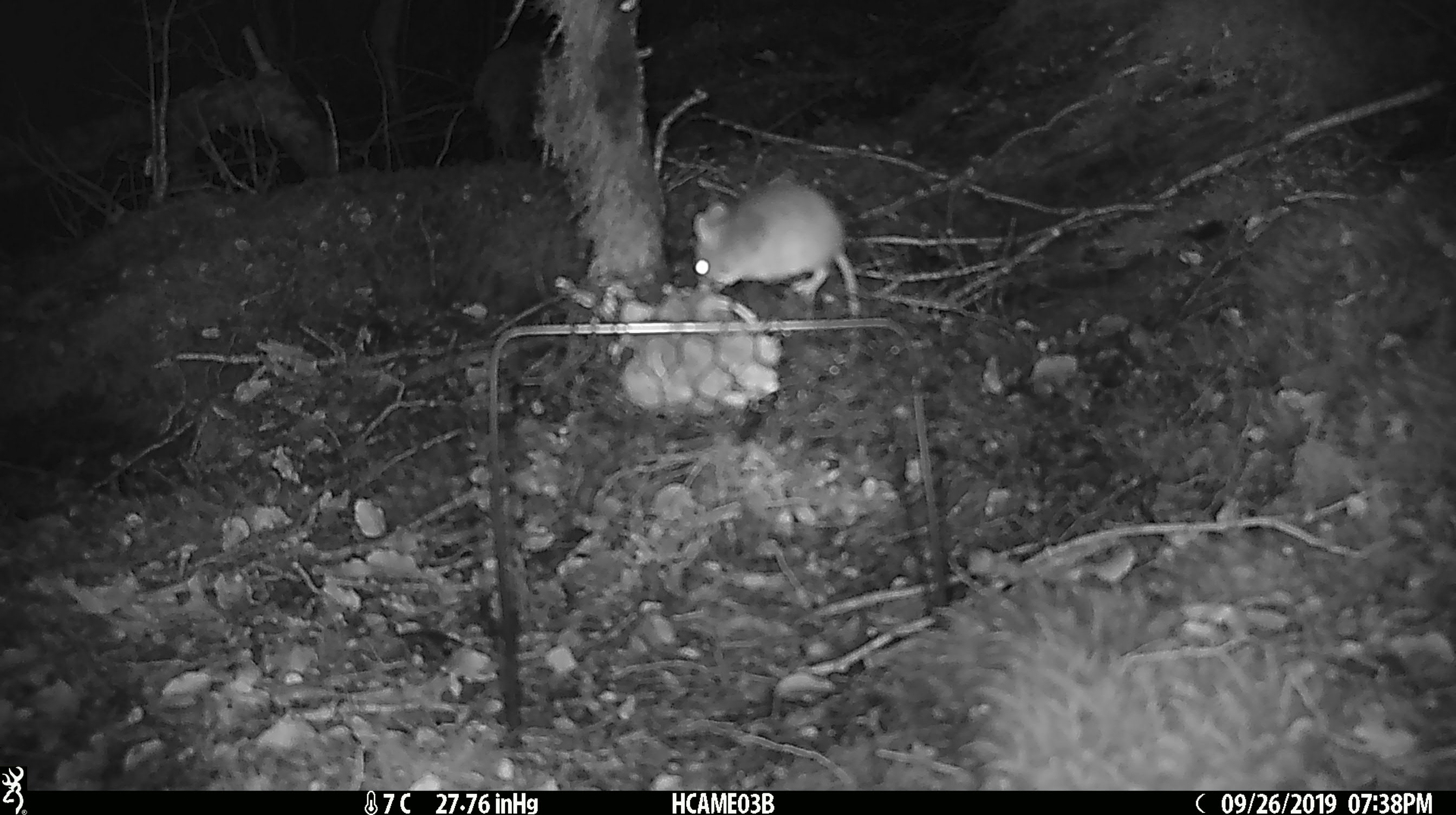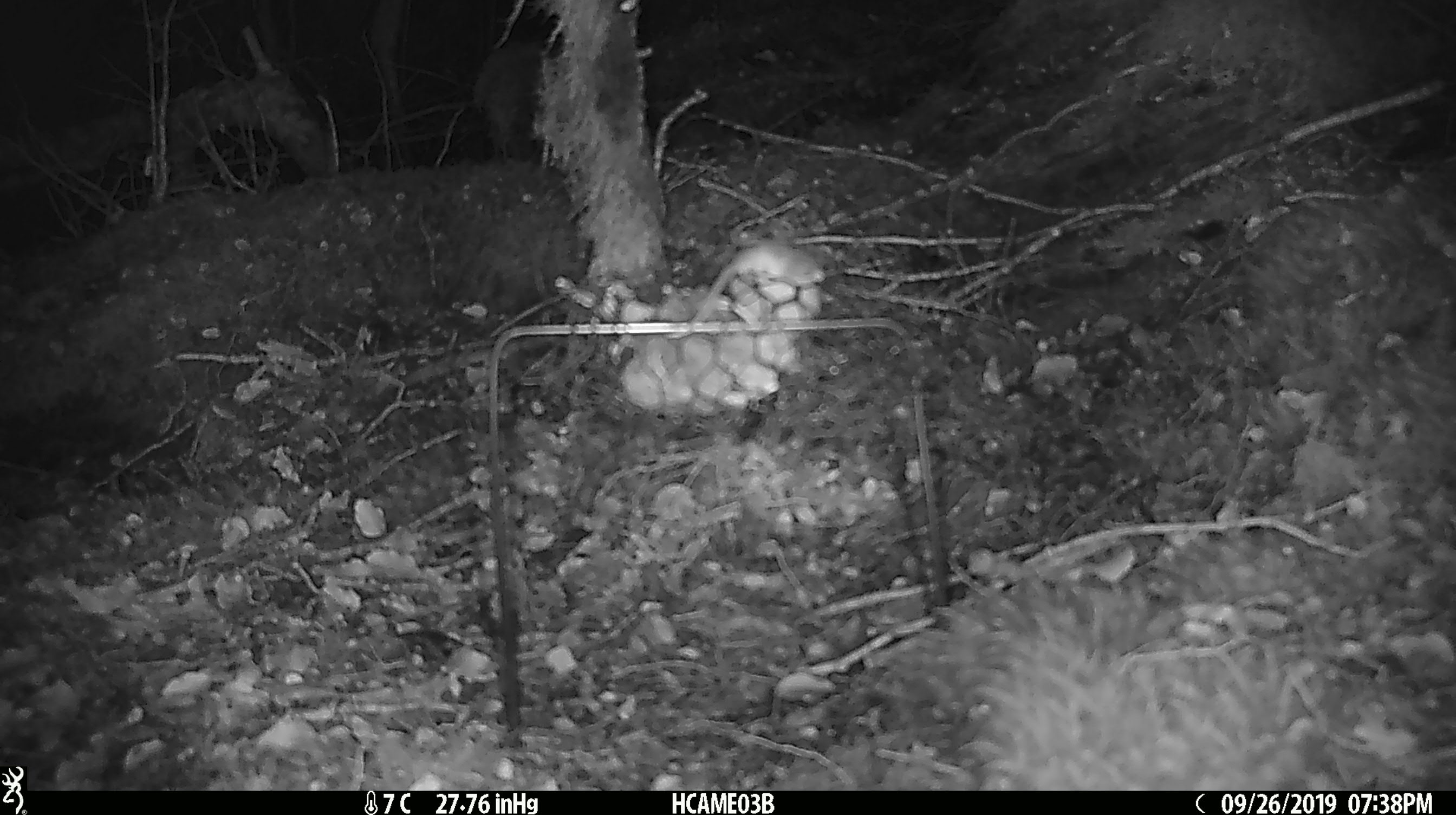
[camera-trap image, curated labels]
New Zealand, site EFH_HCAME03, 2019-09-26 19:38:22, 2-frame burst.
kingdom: Animalia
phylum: Chordata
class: Mammalia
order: Rodentia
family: Muridae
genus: Mus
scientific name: Mus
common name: mouse